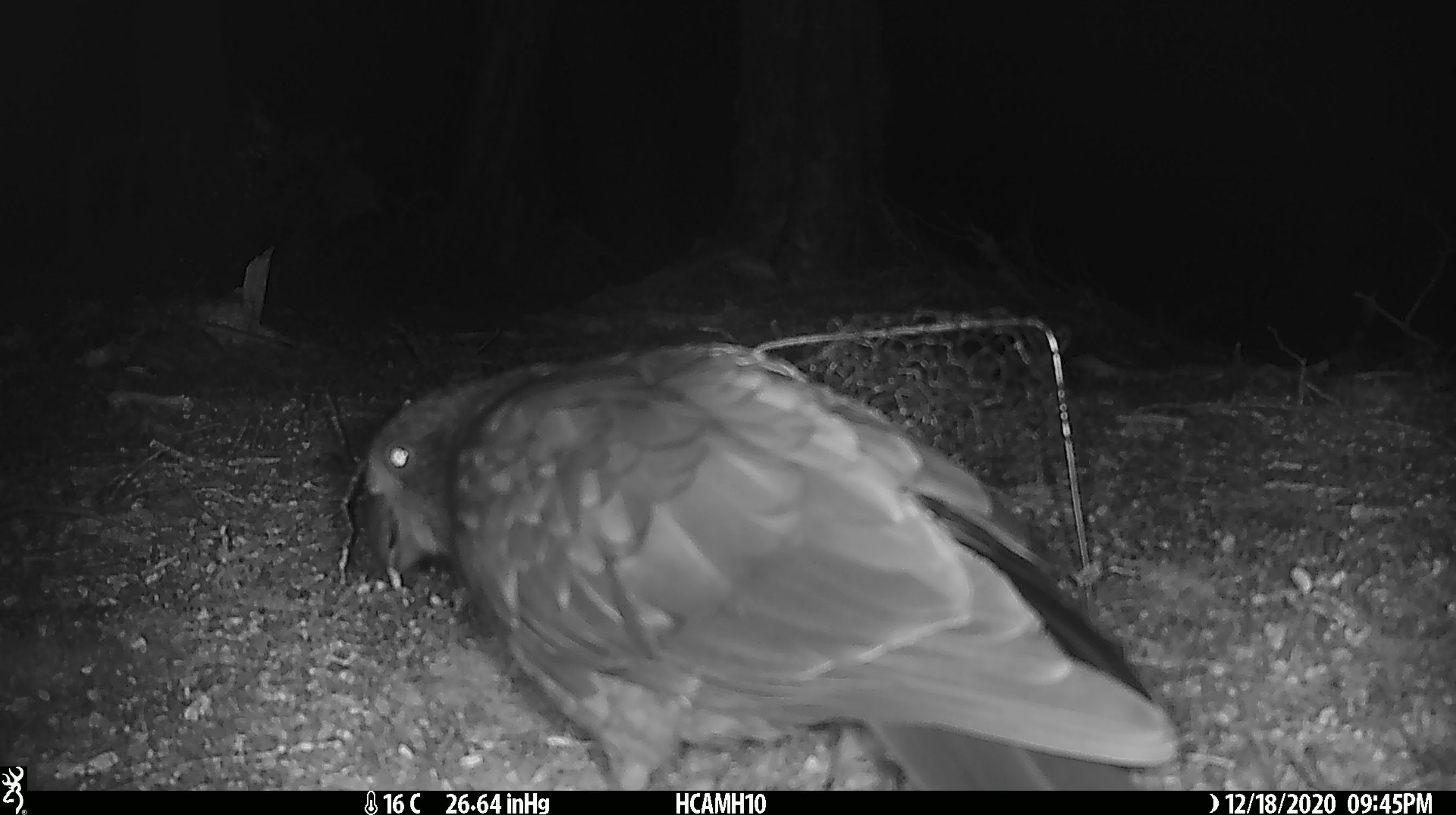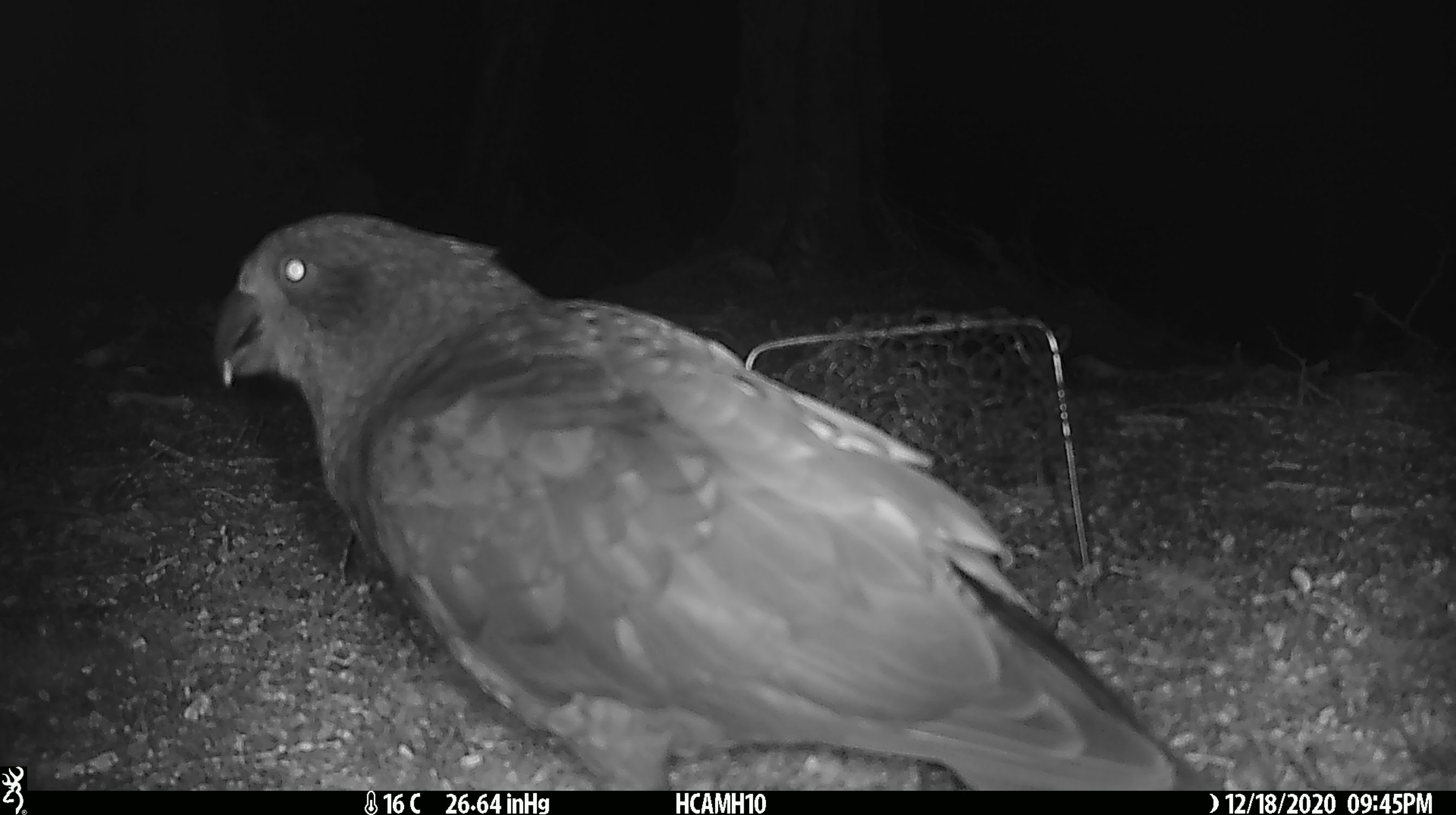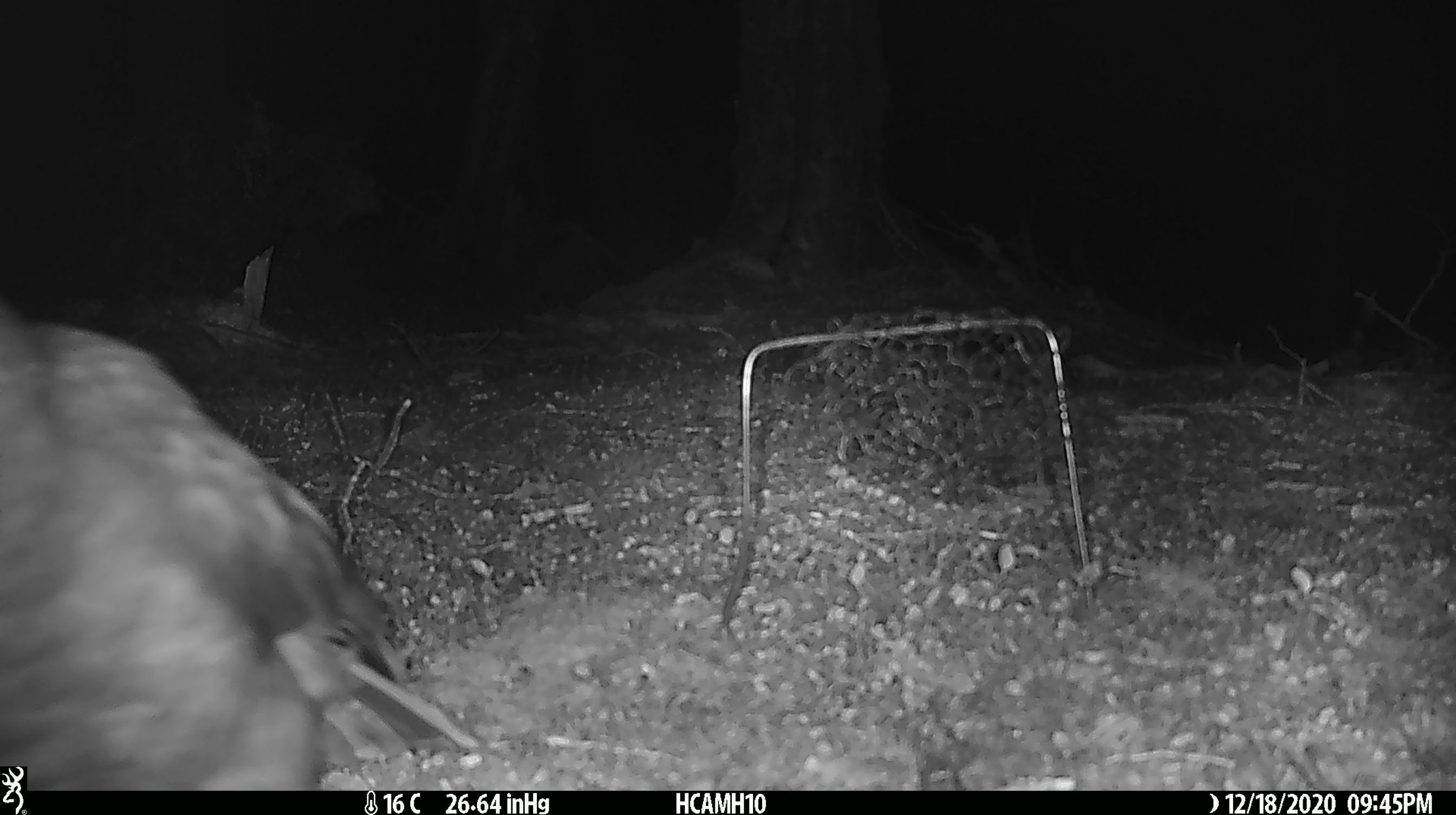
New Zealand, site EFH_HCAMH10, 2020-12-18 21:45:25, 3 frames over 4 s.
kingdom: Animalia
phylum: Chordata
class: Aves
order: Psittaciformes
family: Strigopidae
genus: Nestor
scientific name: Nestor notabilis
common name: kea